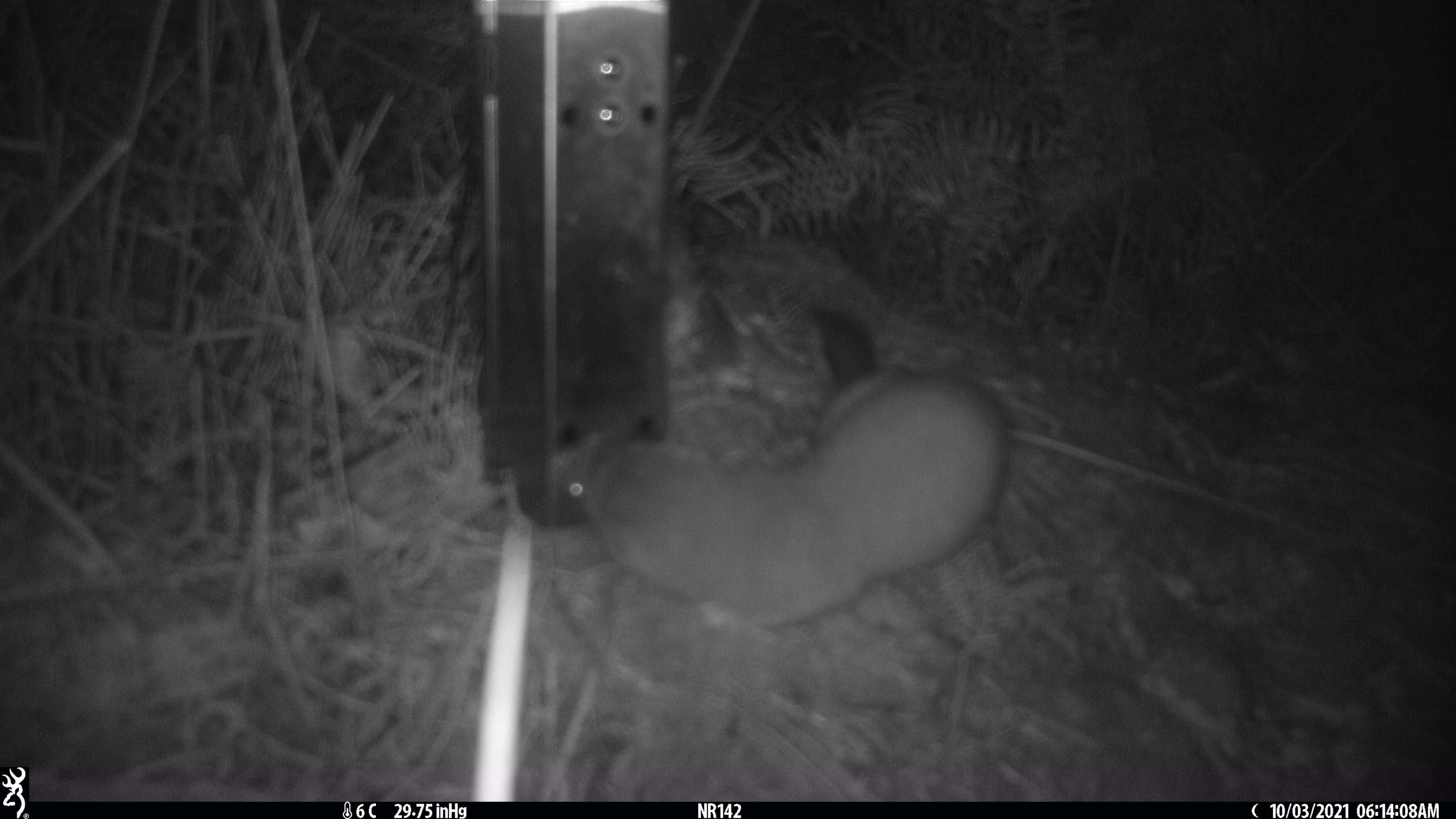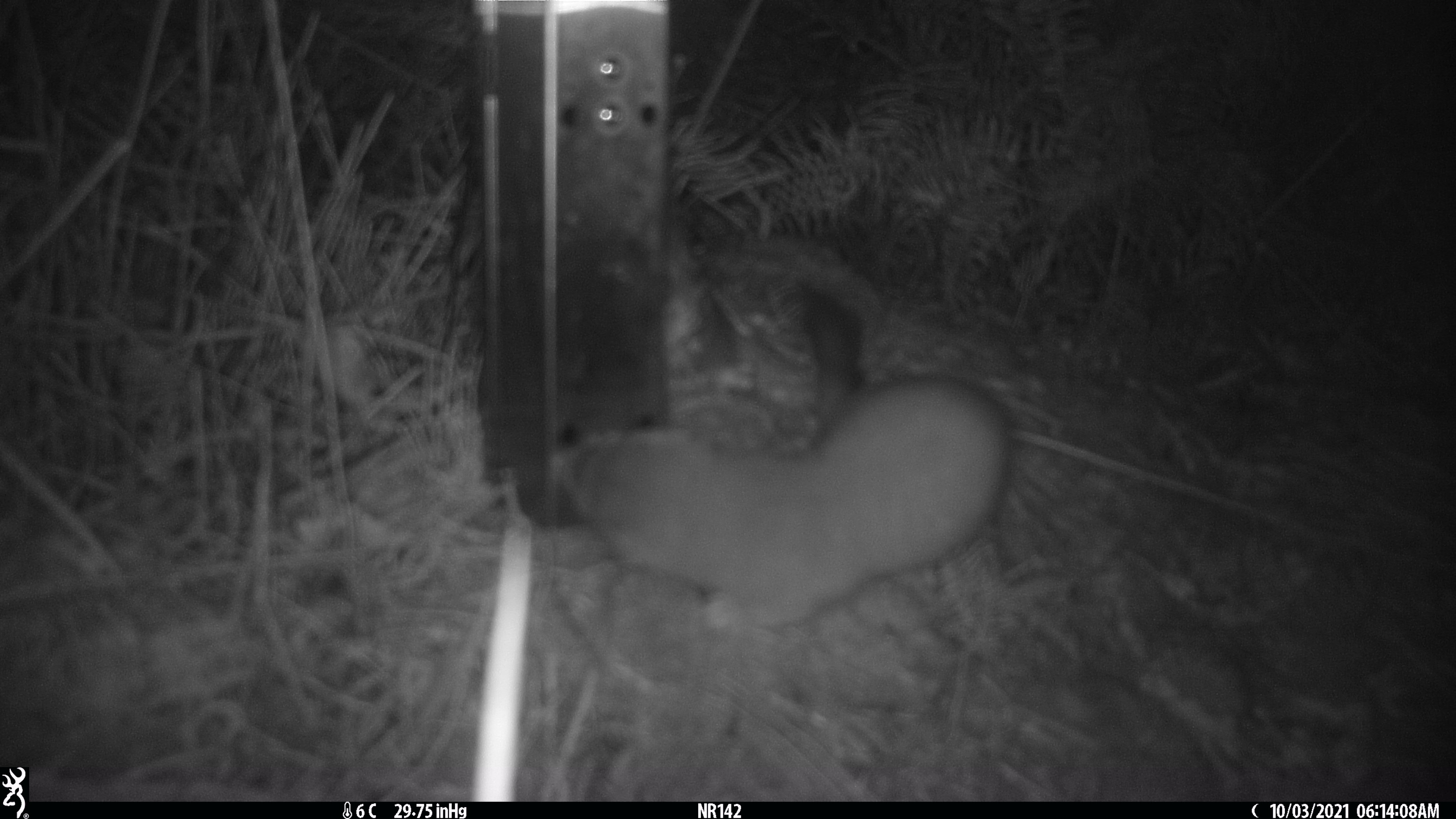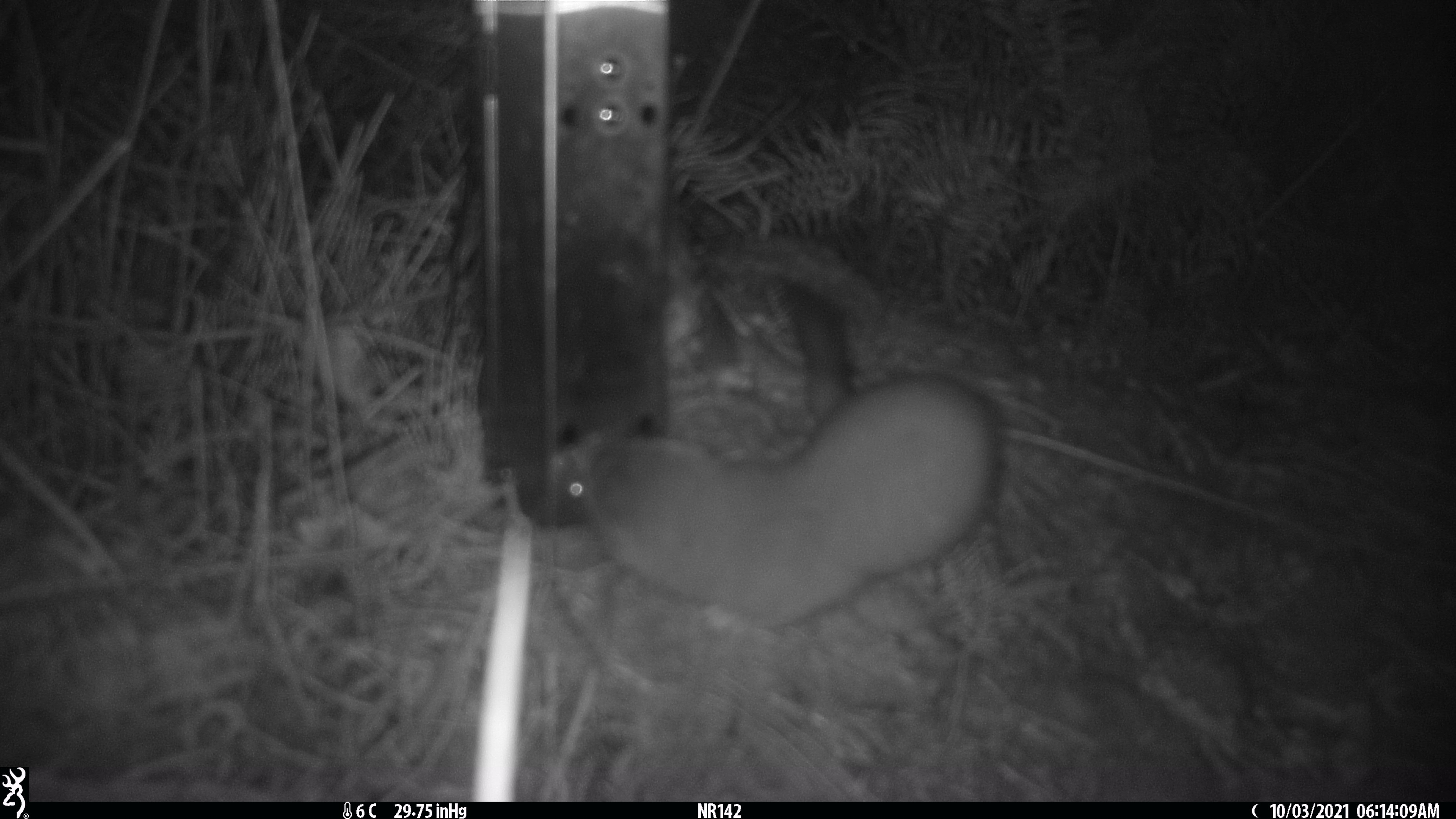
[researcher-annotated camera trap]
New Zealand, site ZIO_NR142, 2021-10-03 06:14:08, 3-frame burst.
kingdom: Animalia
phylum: Chordata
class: Mammalia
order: Carnivora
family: Mustelidae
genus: Mustela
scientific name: Mustela erminea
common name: stoat